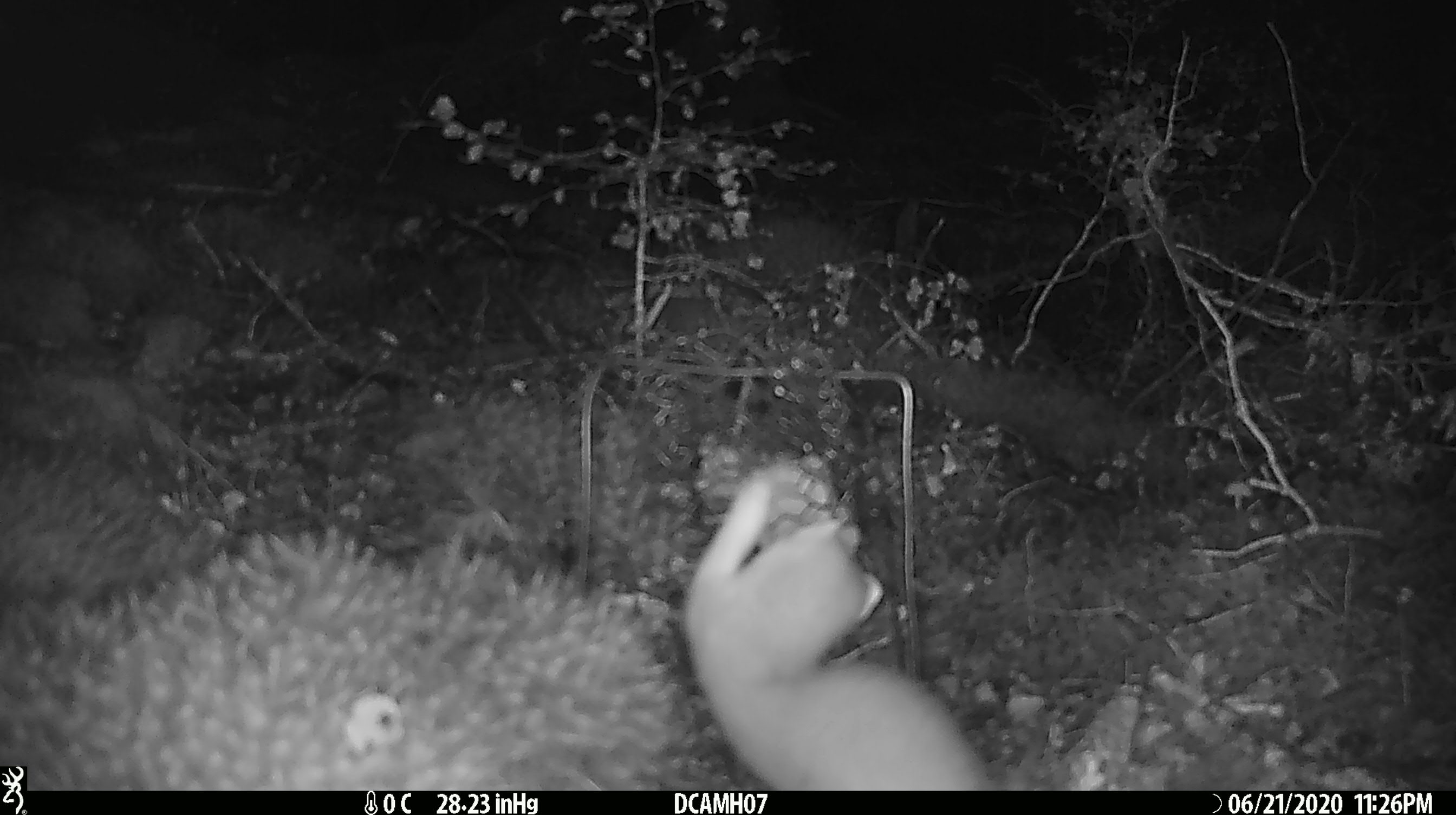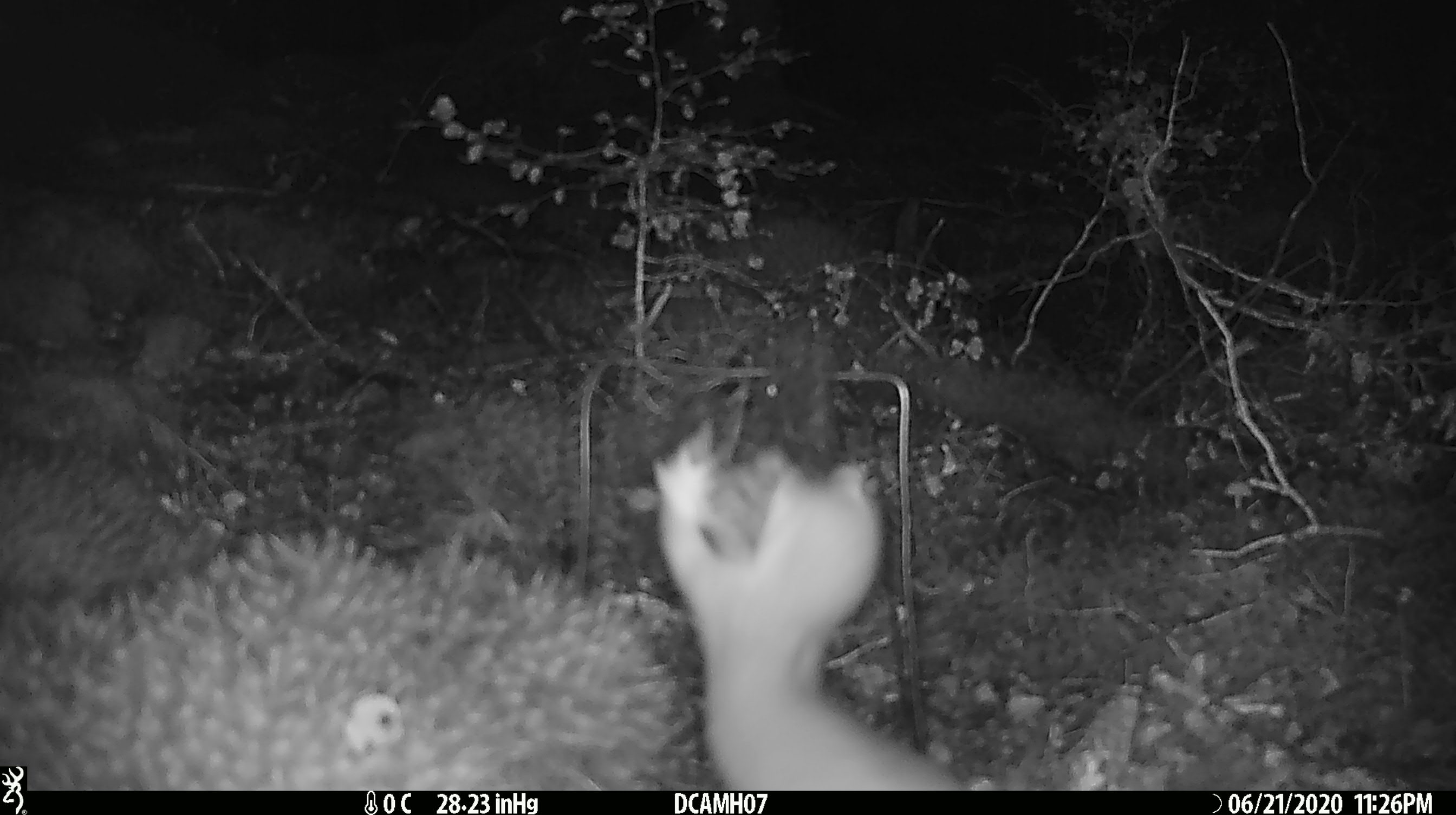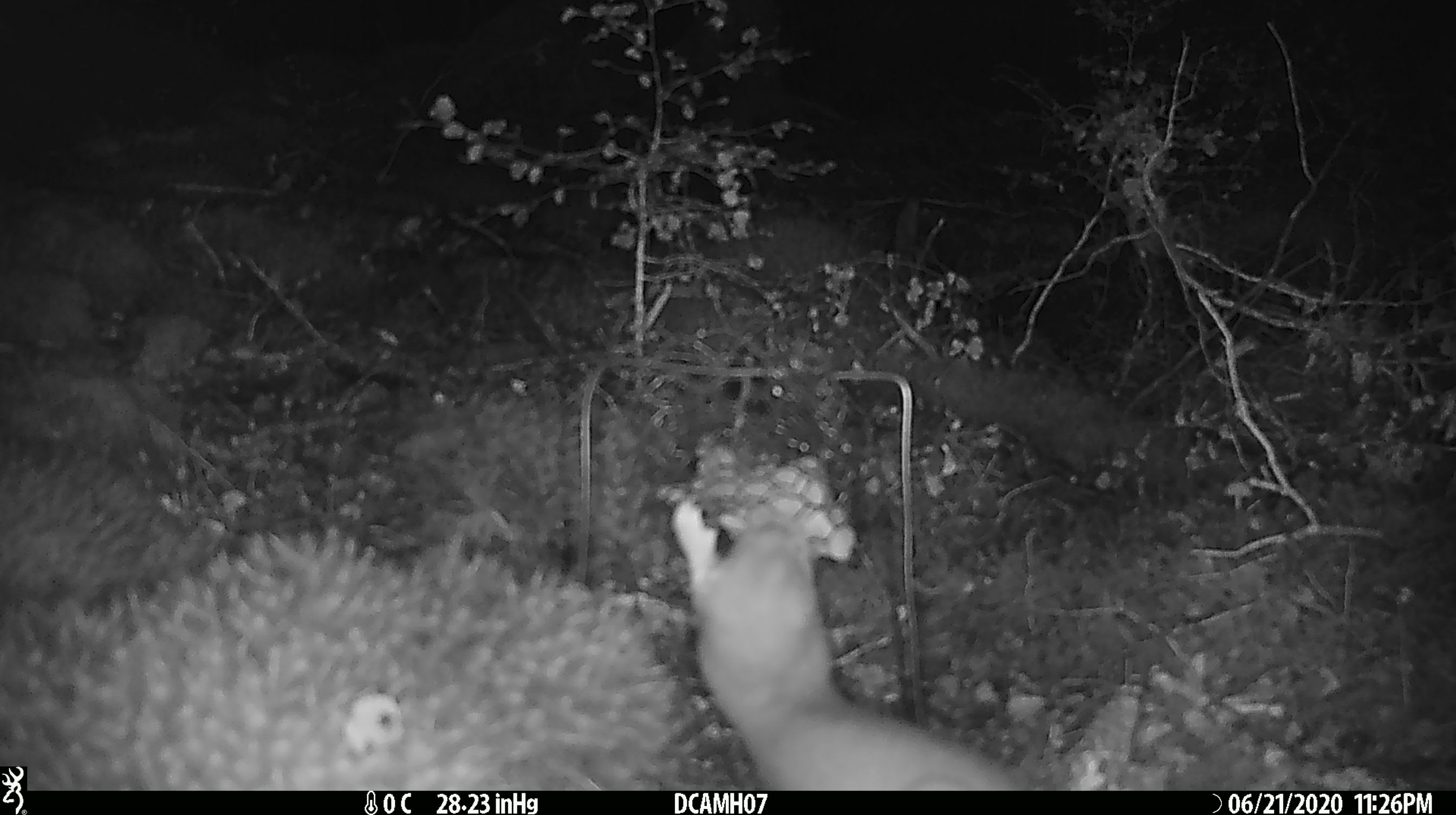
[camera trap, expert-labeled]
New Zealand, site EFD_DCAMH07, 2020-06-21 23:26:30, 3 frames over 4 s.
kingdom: Animalia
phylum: Chordata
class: Mammalia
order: Carnivora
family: Mustelidae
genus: Mustela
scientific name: Mustela erminea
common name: stoat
Stoat (Mustela erminea).